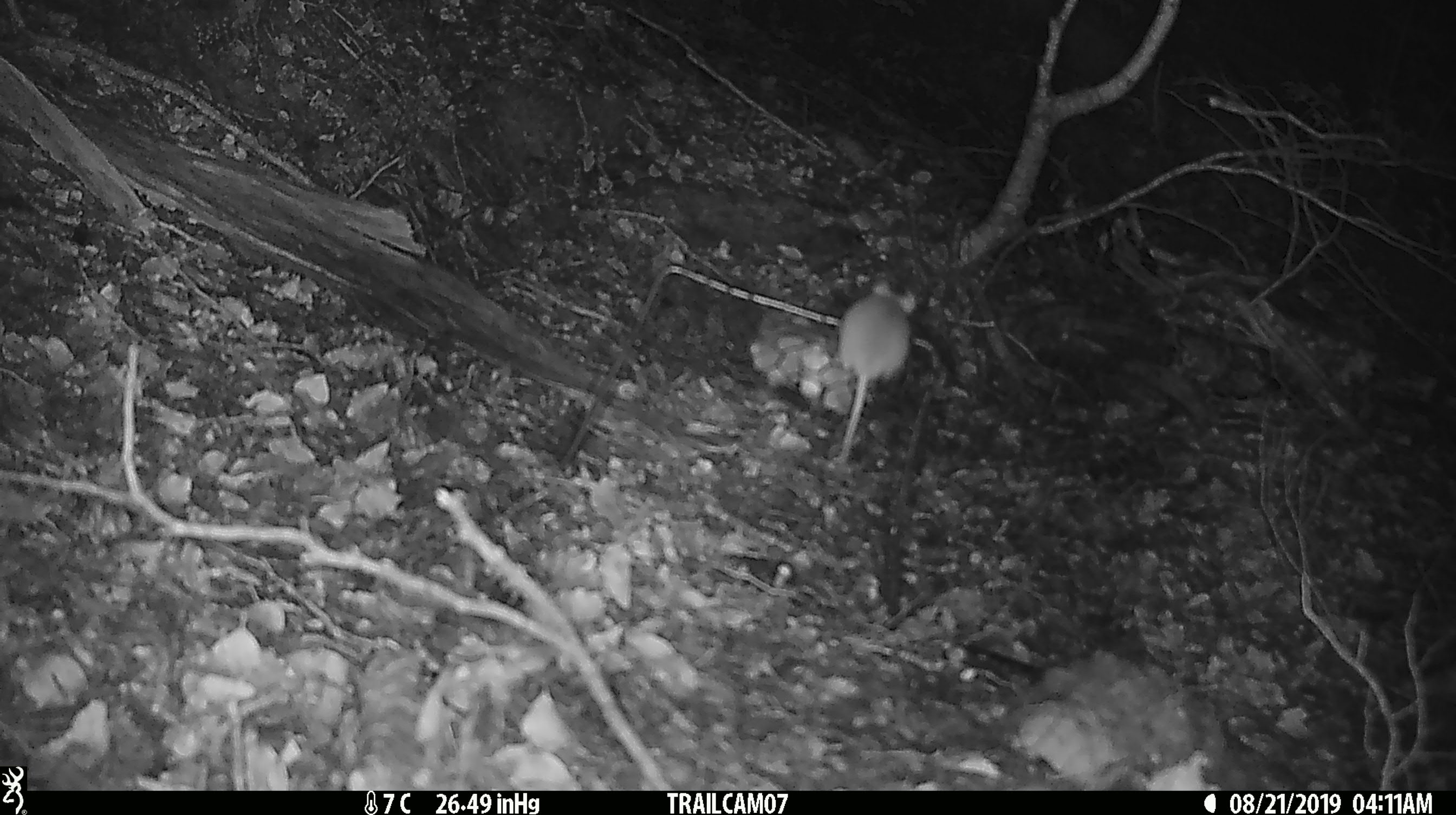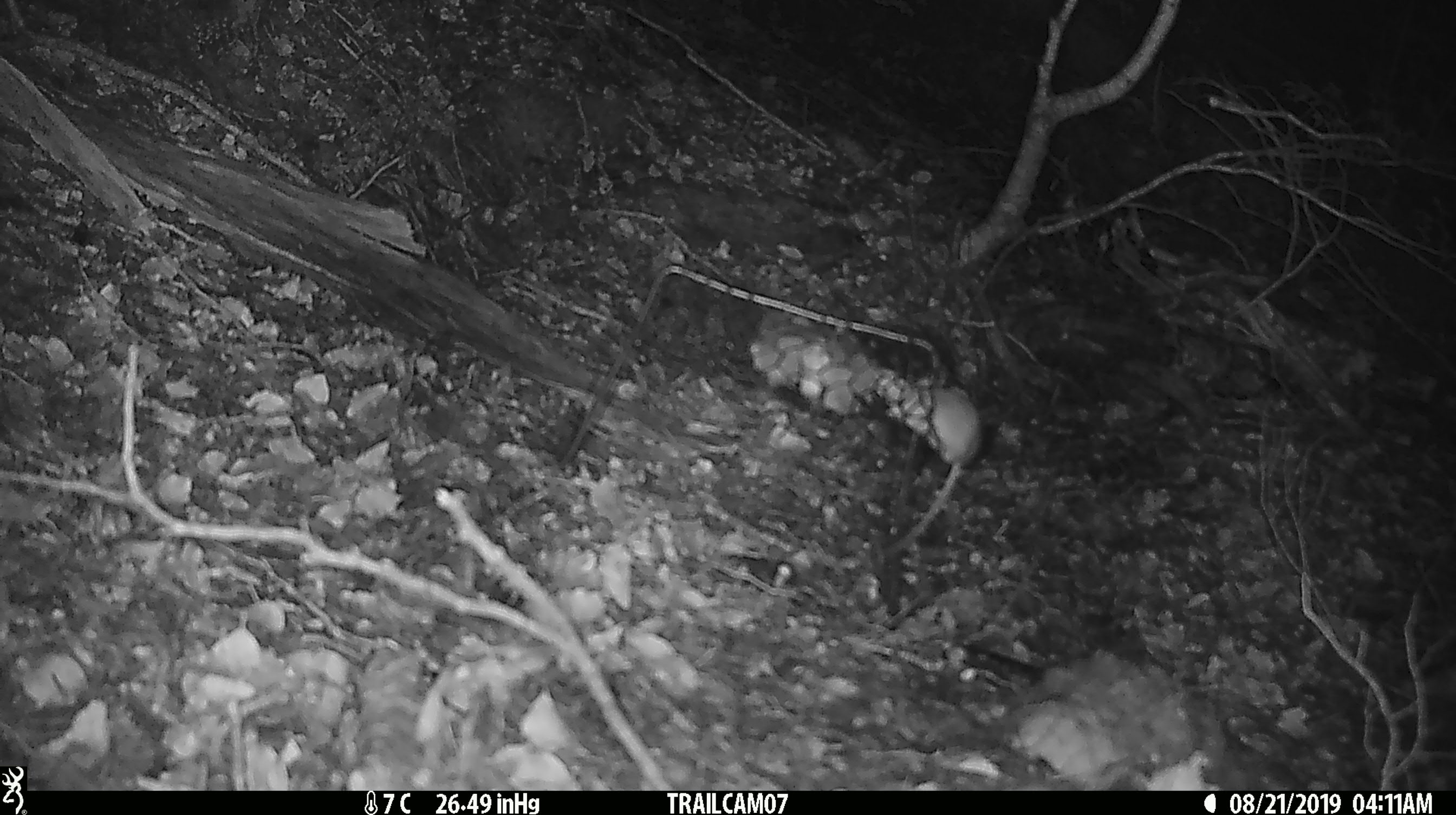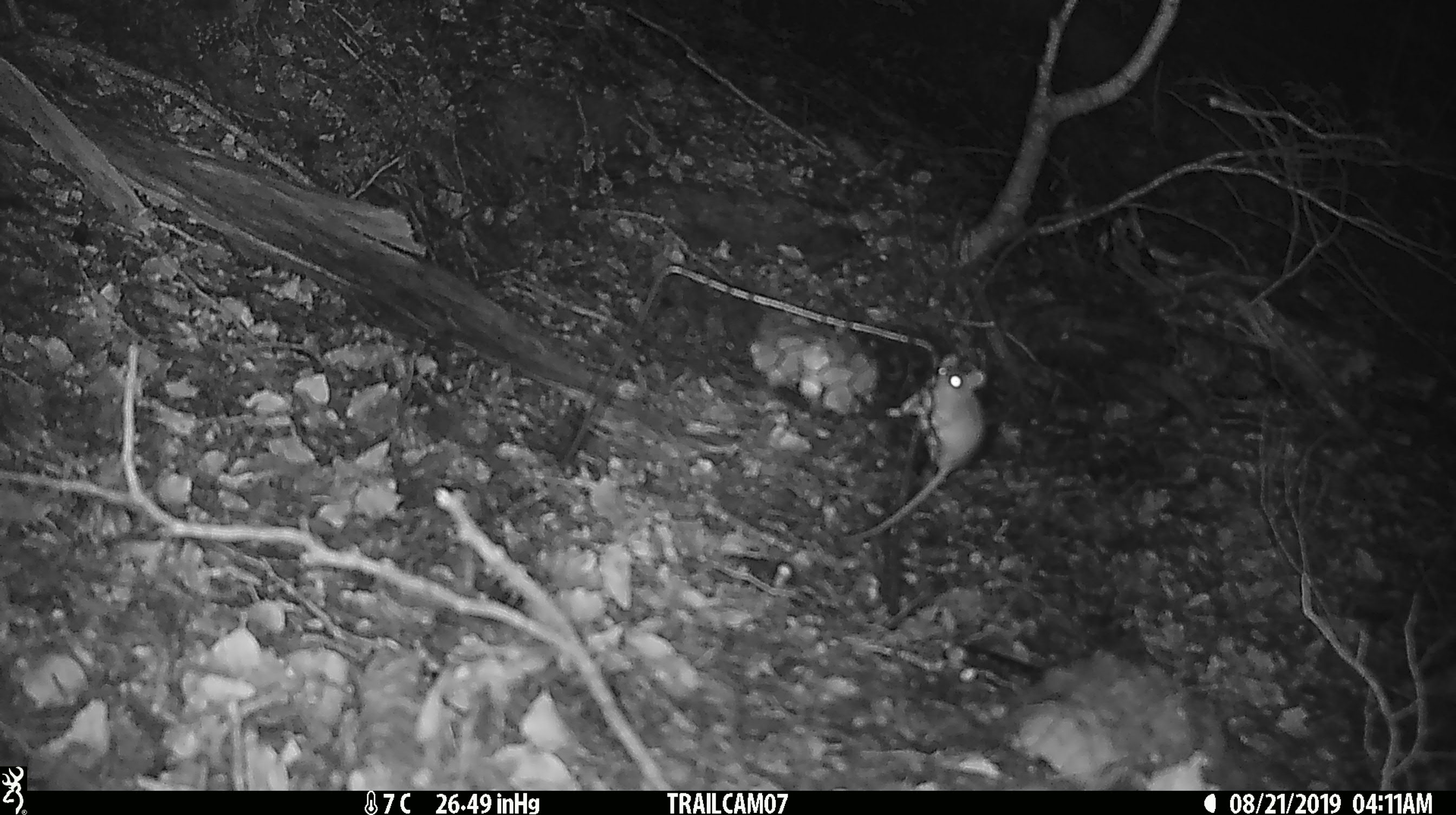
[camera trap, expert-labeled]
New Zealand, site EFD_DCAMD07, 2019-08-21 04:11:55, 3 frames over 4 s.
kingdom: Animalia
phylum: Chordata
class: Mammalia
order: Rodentia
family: Muridae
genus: Mus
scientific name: Mus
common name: mouse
Mouse (Mus).